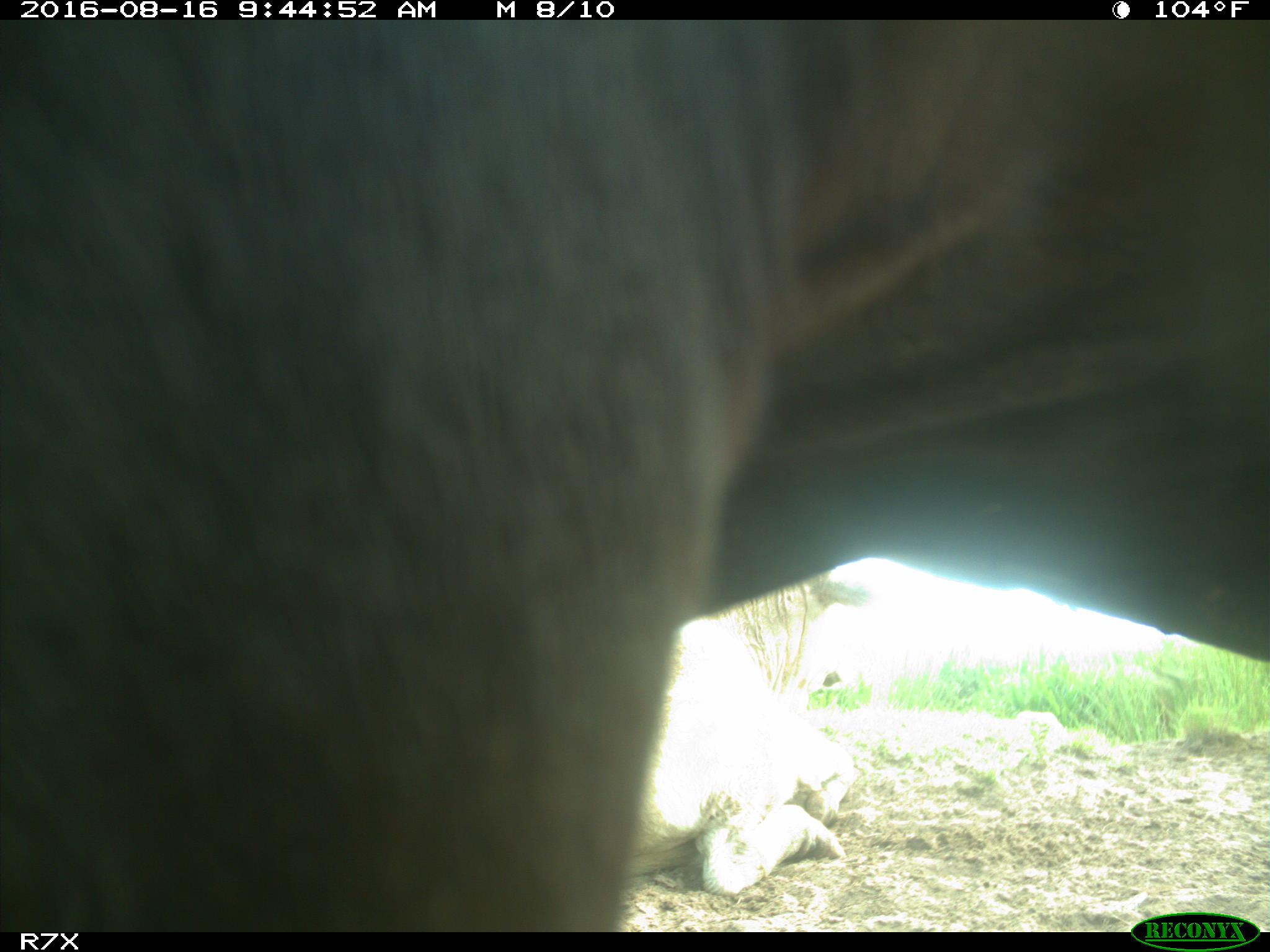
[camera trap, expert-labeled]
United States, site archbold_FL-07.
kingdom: Animalia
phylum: Chordata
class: Mammalia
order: Artiodactyla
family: Bovidae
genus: Bos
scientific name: Bos taurus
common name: domestic cow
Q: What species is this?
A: Bos taurus (domestic cow).